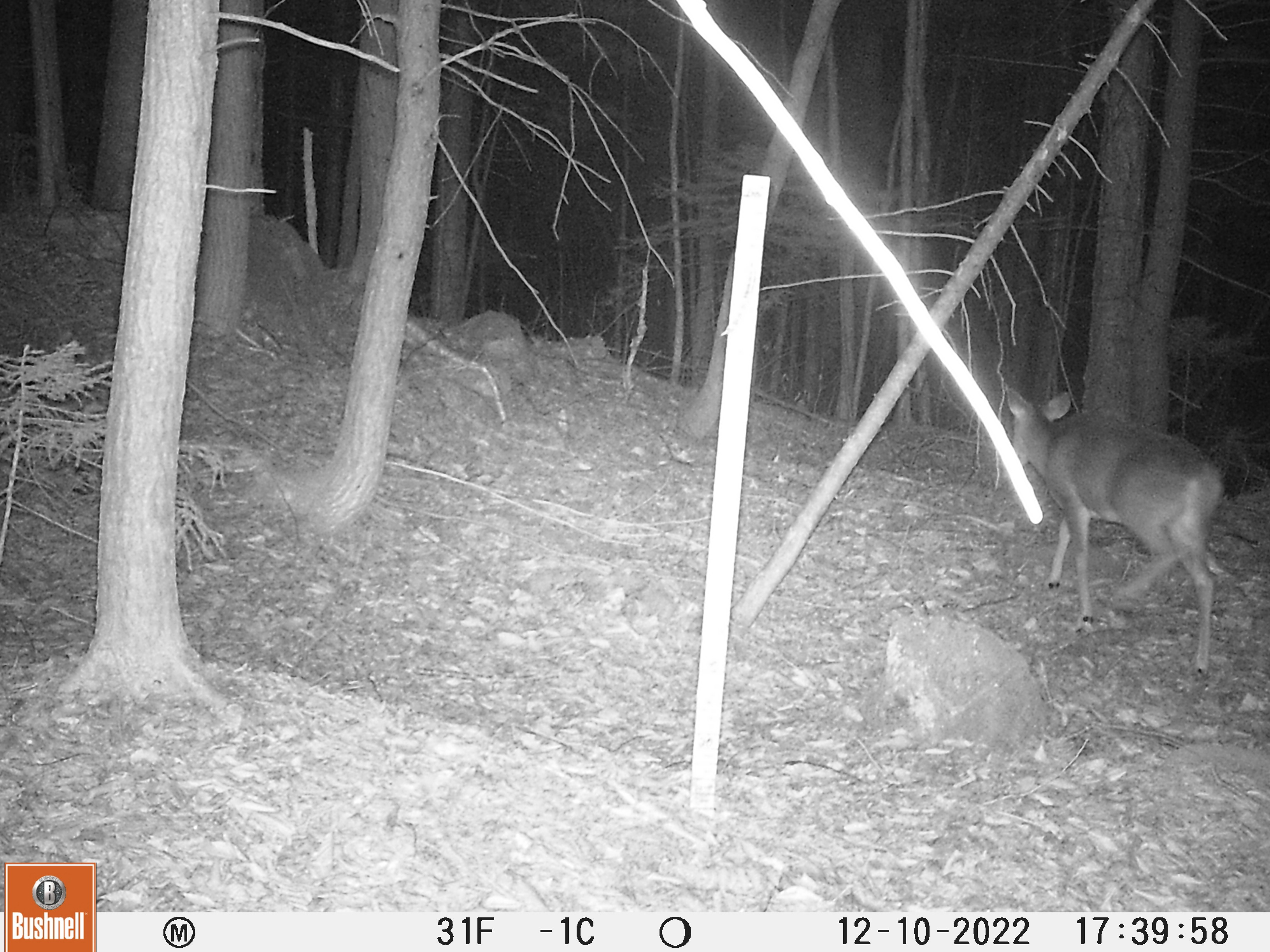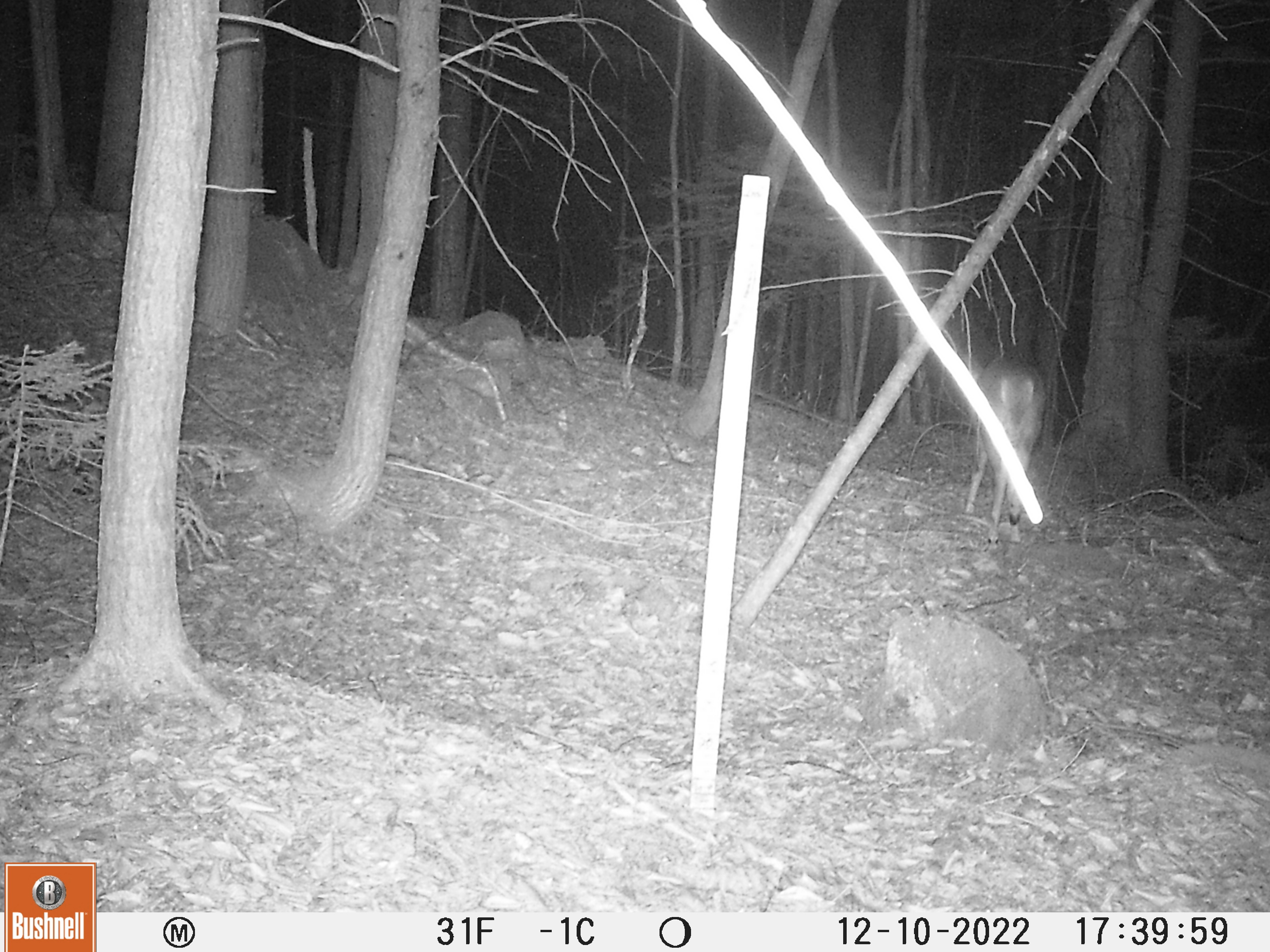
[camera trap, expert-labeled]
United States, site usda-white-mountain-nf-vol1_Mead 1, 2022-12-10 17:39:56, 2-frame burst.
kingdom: Animalia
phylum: Chordata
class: Mammalia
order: Artiodactyla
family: Cervidae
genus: Odocoileus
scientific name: Odocoileus virginianus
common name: white-tailed deer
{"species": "white-tailed deer (Odocoileus virginianus)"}